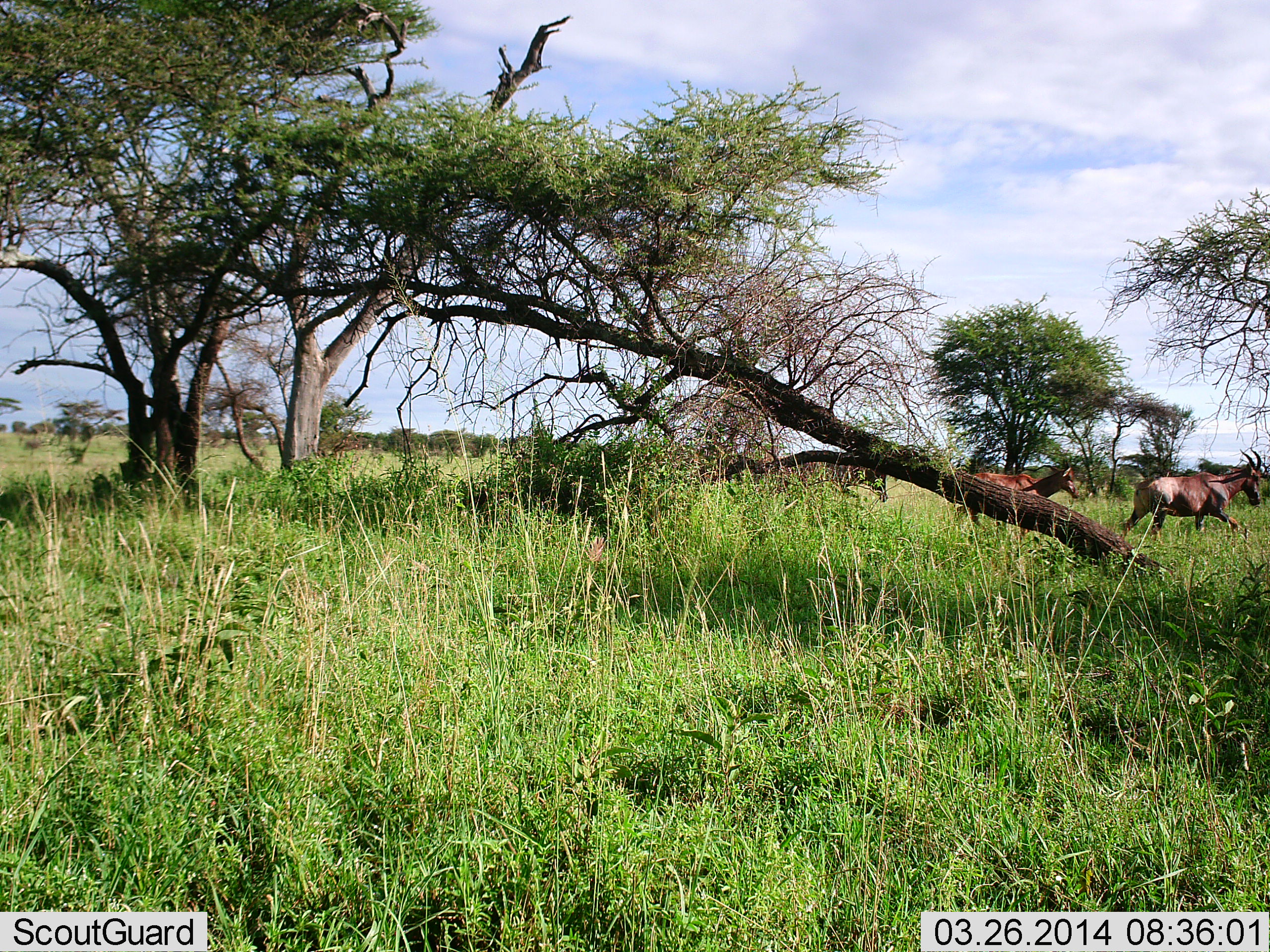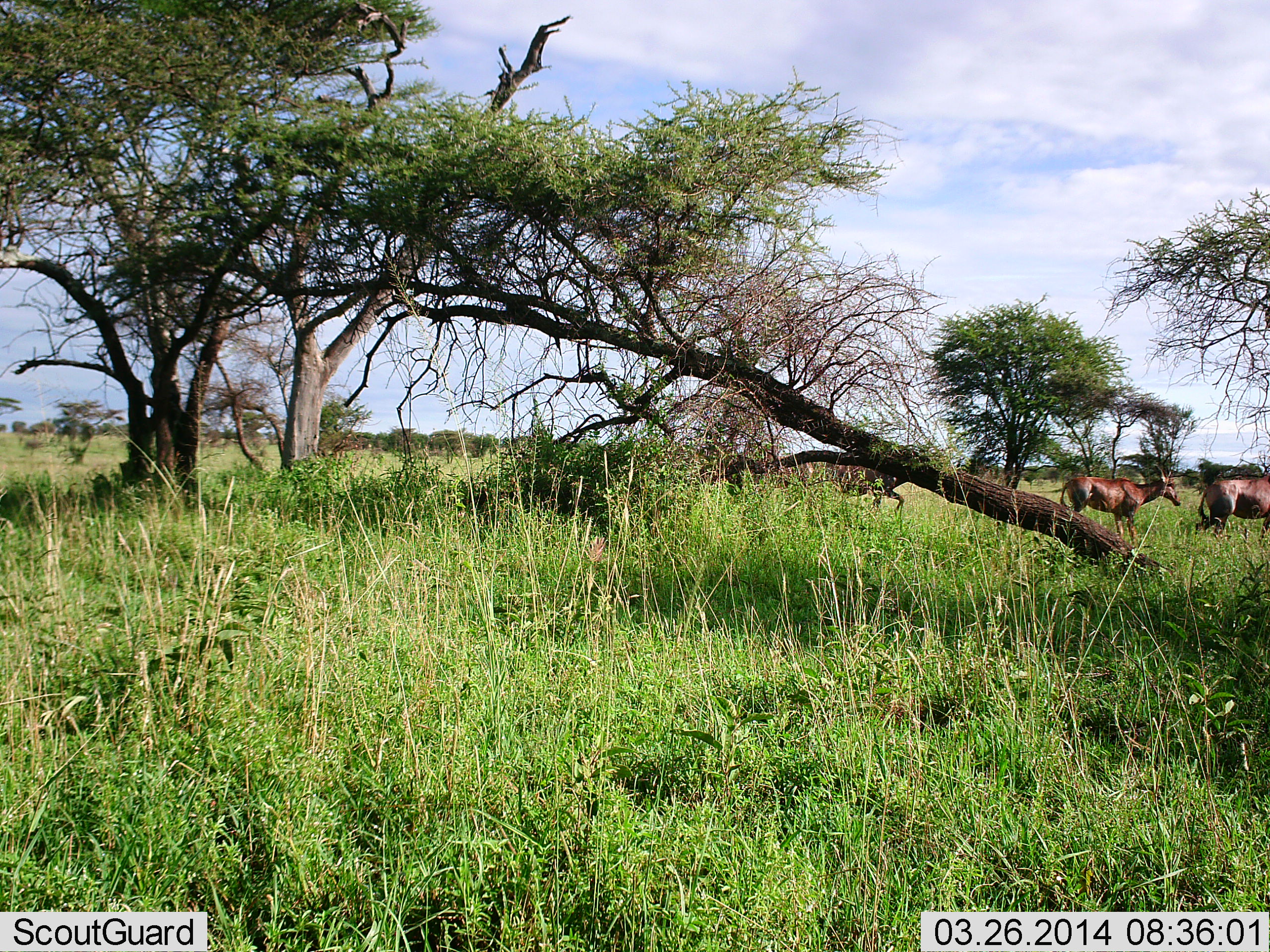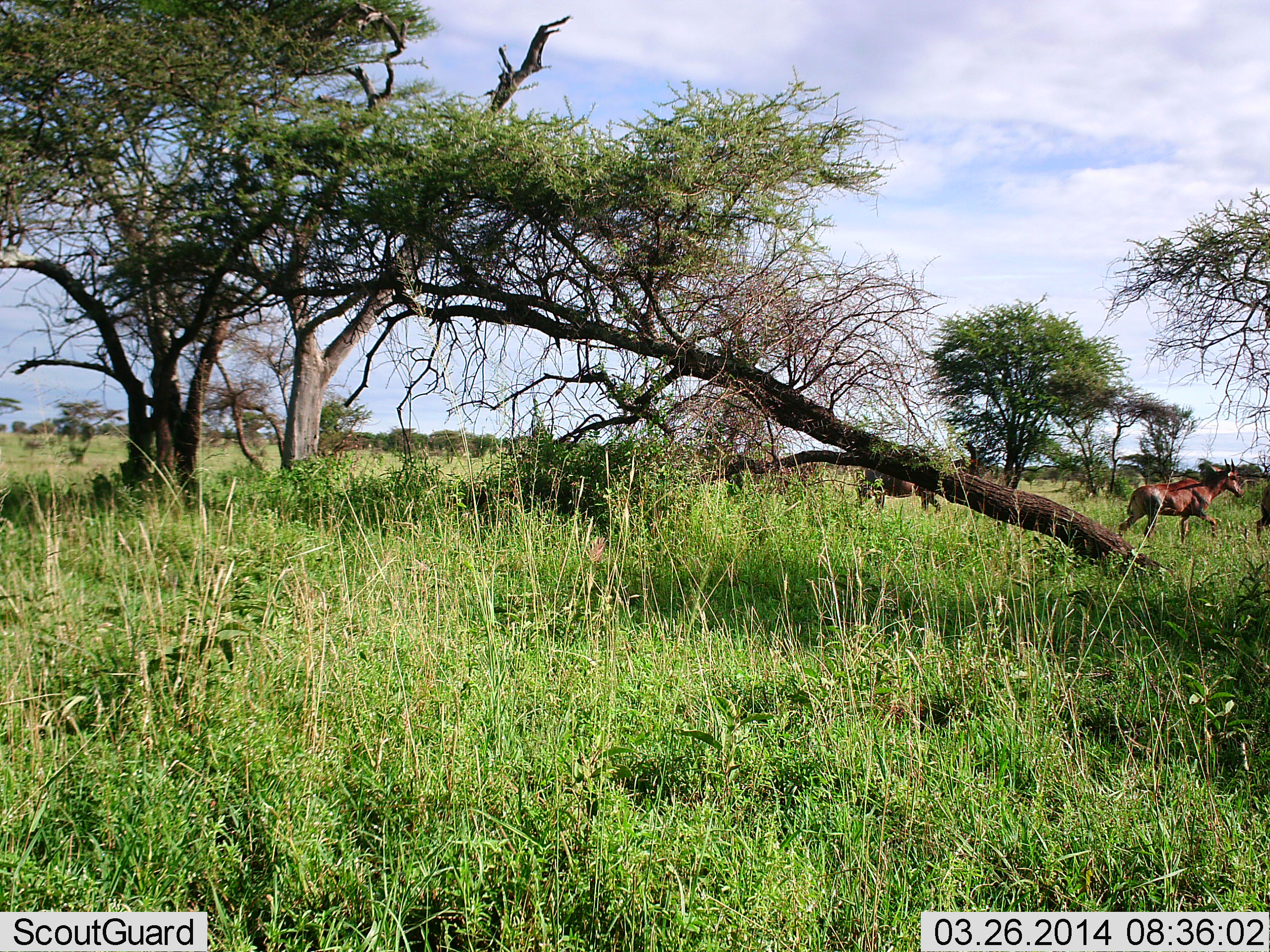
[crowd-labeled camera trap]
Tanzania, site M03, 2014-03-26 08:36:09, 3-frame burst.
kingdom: Animalia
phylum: Chordata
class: Mammalia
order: Artiodactyla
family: Bovidae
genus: Damaliscus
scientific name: Damaliscus lunatus jimela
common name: topi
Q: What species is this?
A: Topi (Damaliscus lunatus jimela).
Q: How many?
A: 4.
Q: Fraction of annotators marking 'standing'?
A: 0%.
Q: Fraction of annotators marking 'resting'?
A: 0%.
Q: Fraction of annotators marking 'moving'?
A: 100%.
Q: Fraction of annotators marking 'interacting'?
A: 0%.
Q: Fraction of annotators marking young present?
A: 0%.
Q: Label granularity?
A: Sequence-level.